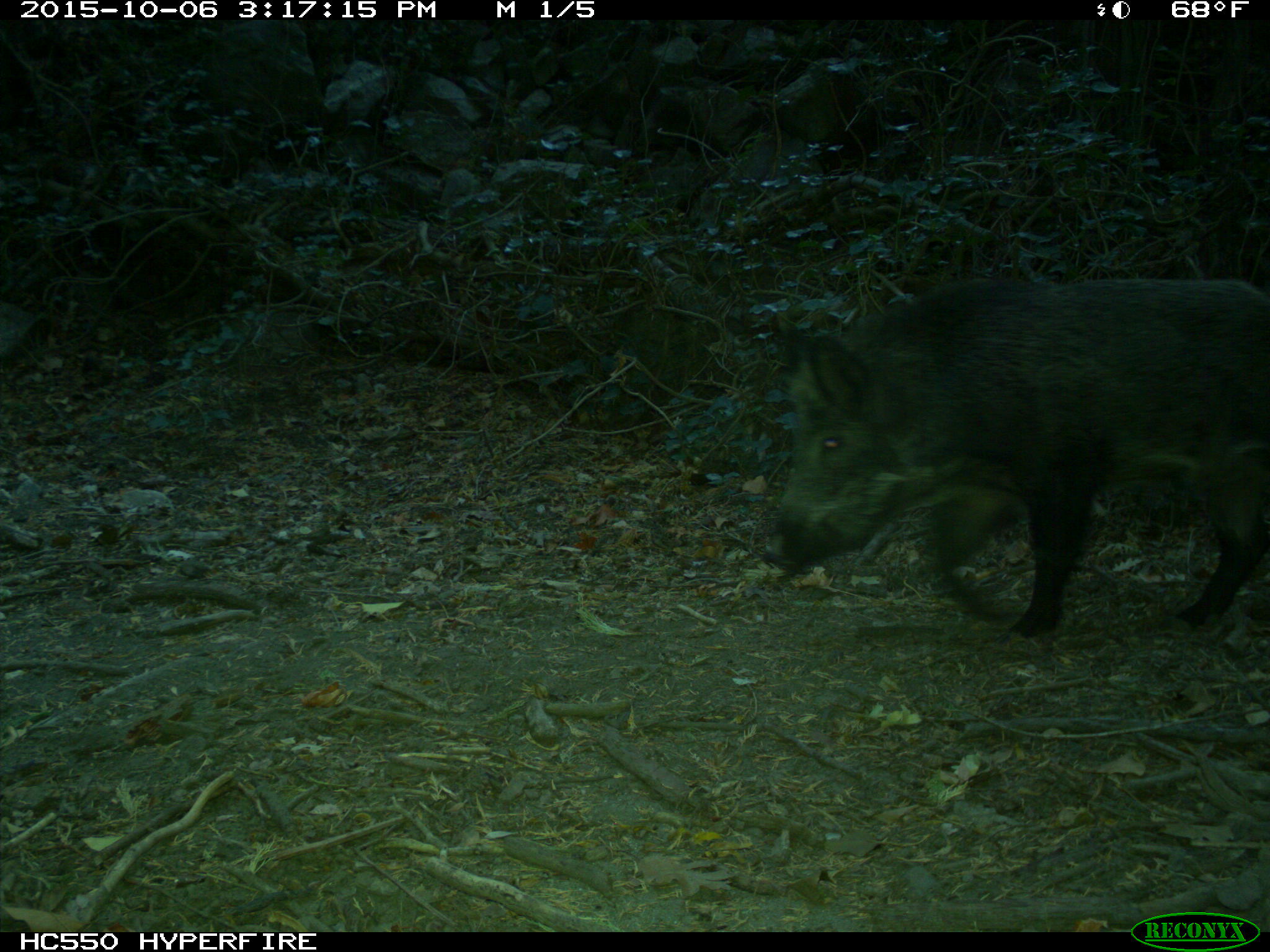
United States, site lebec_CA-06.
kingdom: Animalia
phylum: Chordata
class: Mammalia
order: Artiodactyla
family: Suidae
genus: Sus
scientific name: Sus scrofa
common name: wild boar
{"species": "Sus scrofa (wild boar)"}